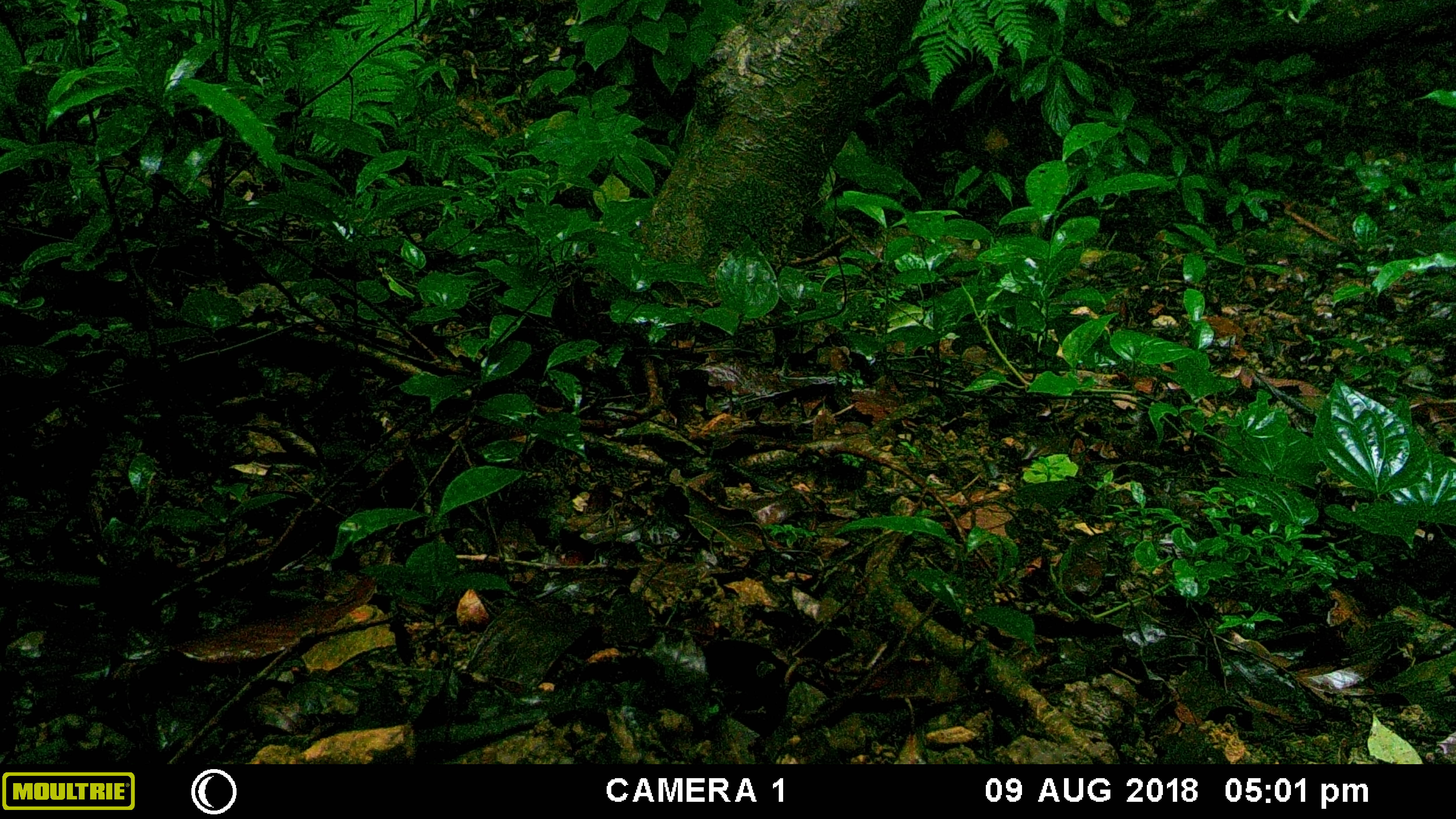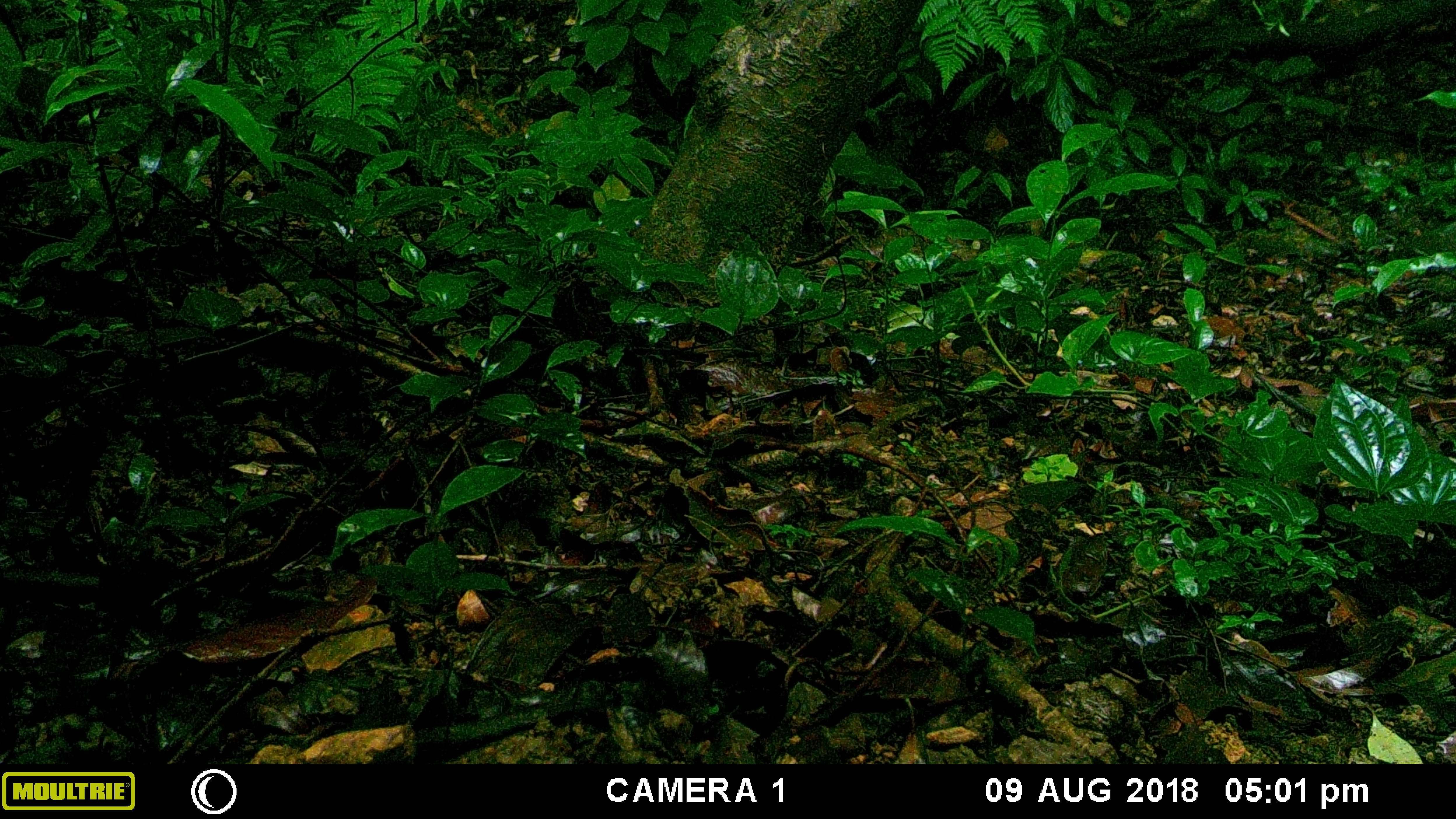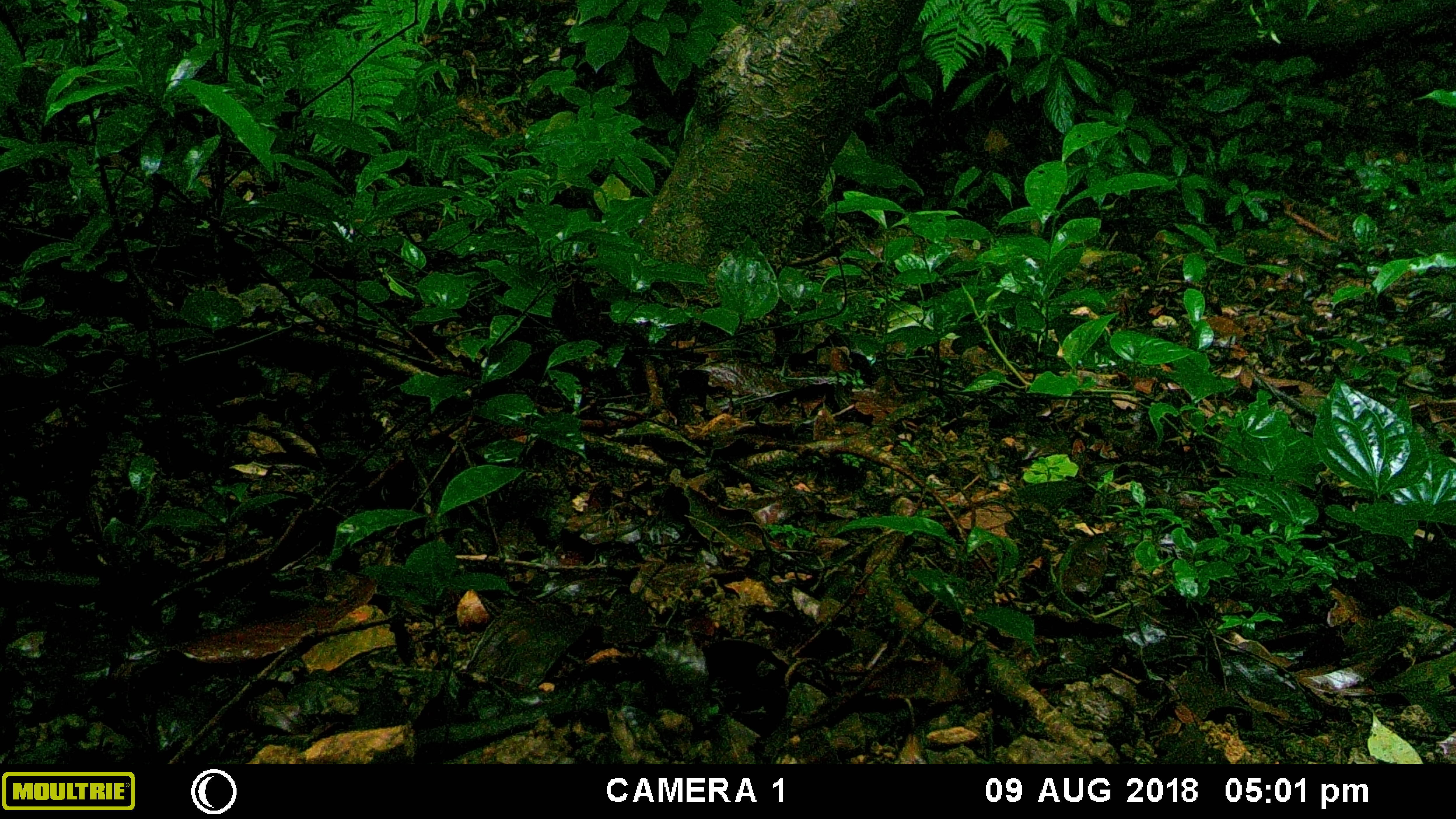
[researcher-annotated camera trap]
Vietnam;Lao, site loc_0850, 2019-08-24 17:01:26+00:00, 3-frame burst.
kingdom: Animalia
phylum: Chordata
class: Aves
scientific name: Aves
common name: bird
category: unidentified bird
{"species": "unidentified bird (bird) (Aves)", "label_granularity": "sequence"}